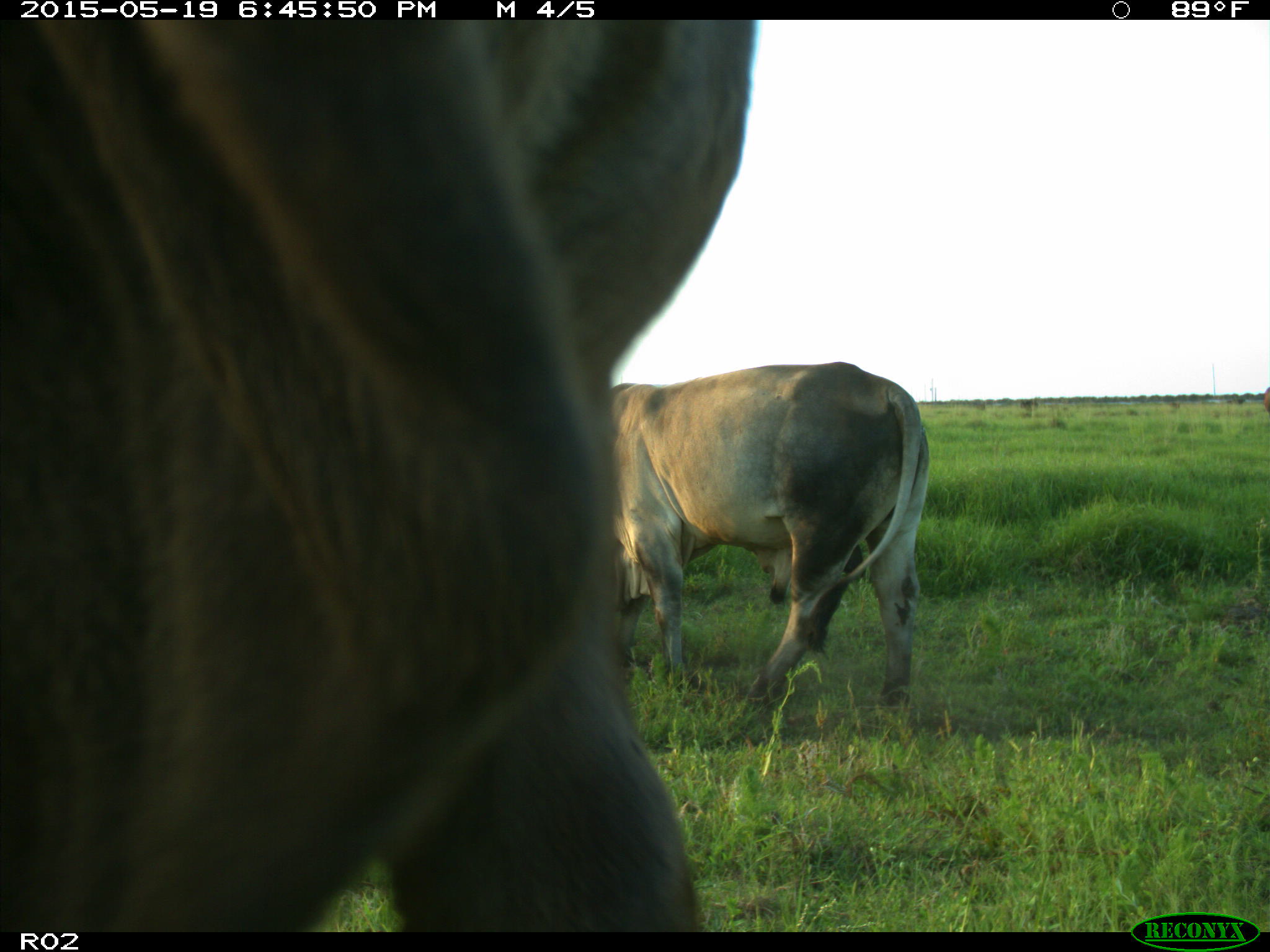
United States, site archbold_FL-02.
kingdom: Animalia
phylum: Chordata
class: Mammalia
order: Artiodactyla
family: Bovidae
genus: Bos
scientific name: Bos taurus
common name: domestic cow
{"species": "Bos taurus (domestic cow)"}